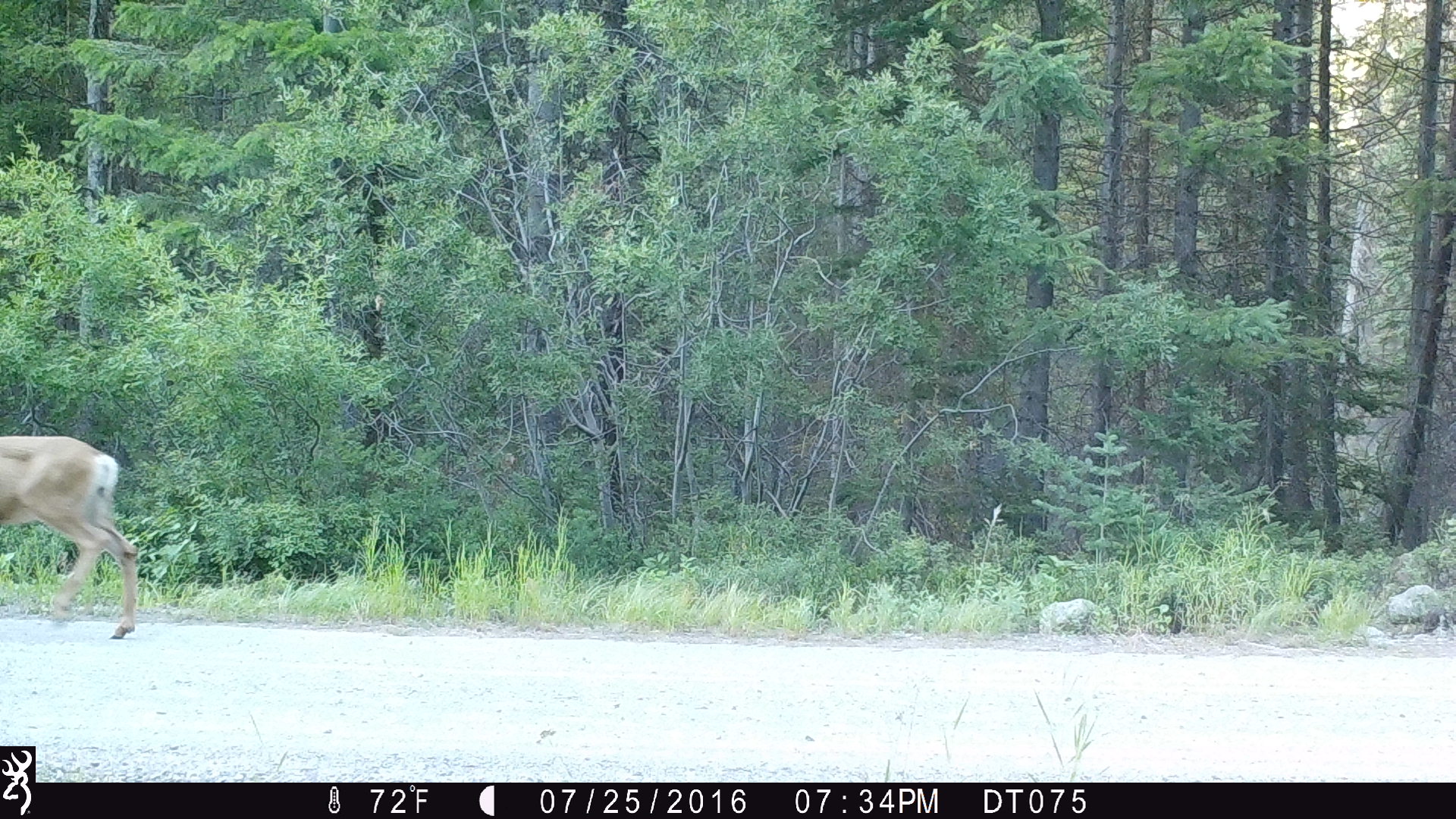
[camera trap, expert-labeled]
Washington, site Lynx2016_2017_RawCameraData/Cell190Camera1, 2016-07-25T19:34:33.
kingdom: Animalia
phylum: Chordata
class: Mammalia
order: Artiodactyla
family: Cervidae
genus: Odocoileus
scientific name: Odocoileus hemionus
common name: mule deer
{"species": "Odocoileus hemionus (mule deer)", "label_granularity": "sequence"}